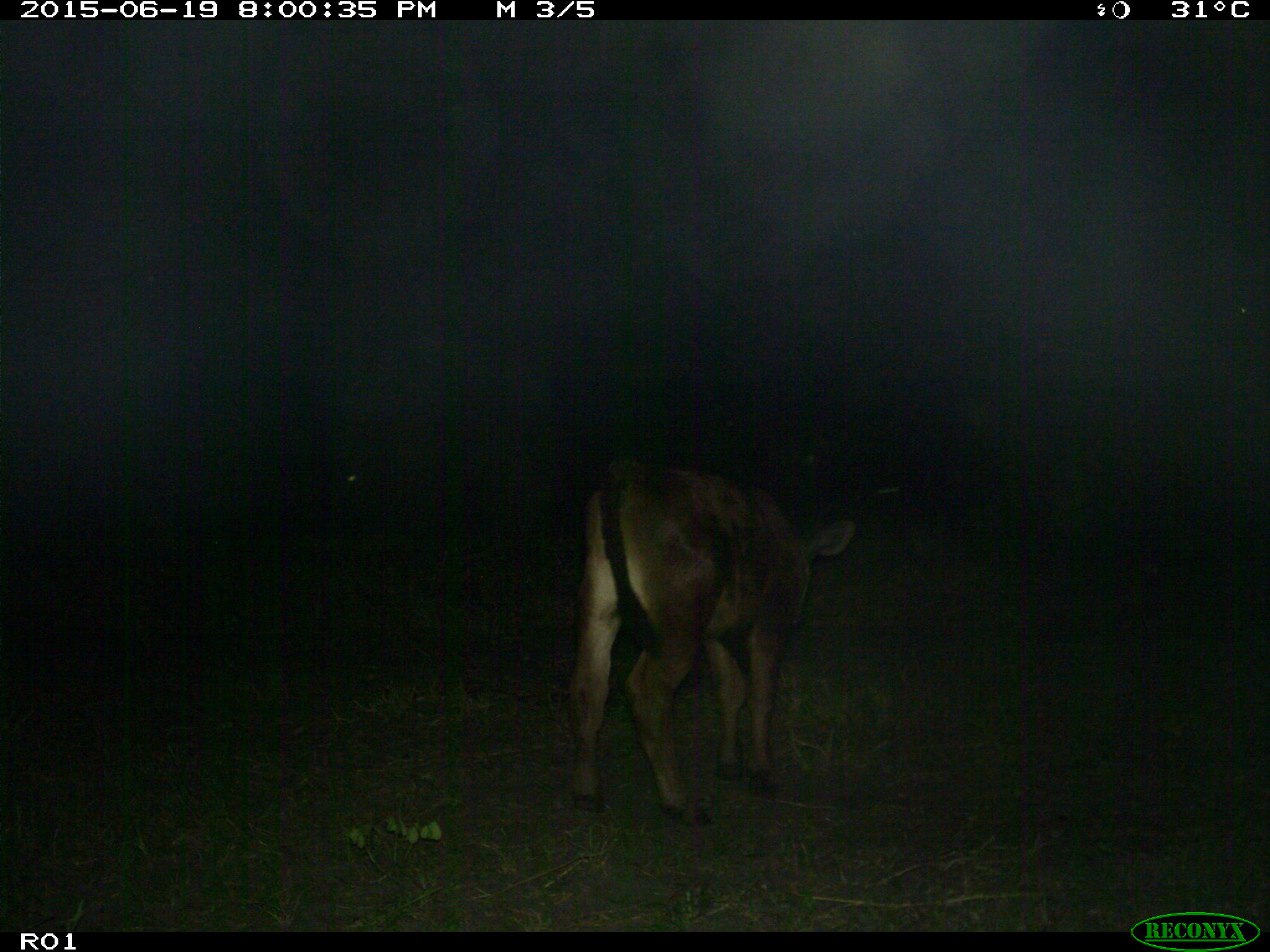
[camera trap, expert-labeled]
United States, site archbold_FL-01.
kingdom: Animalia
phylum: Chordata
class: Mammalia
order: Artiodactyla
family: Bovidae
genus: Bos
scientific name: Bos taurus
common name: domestic cow